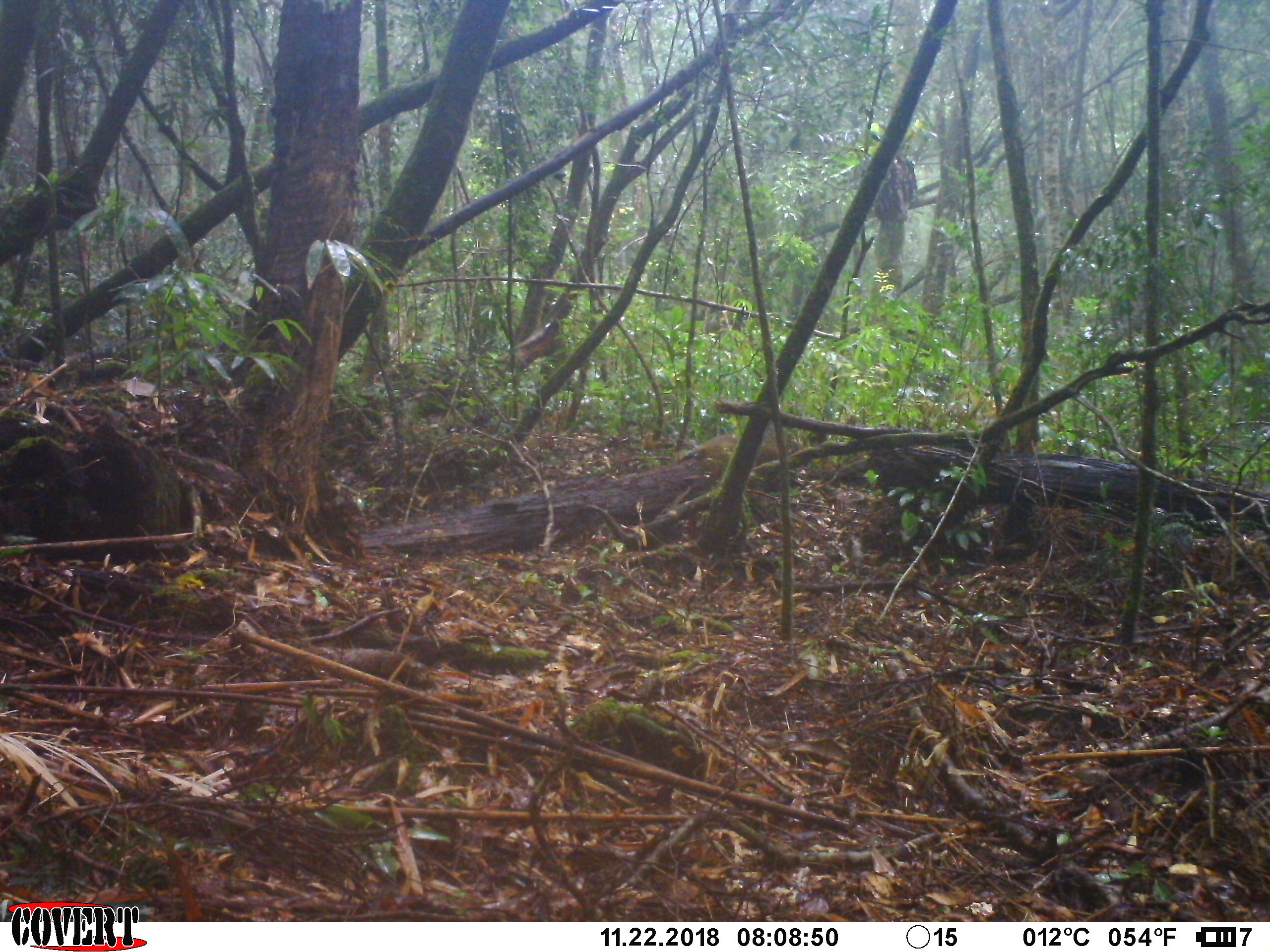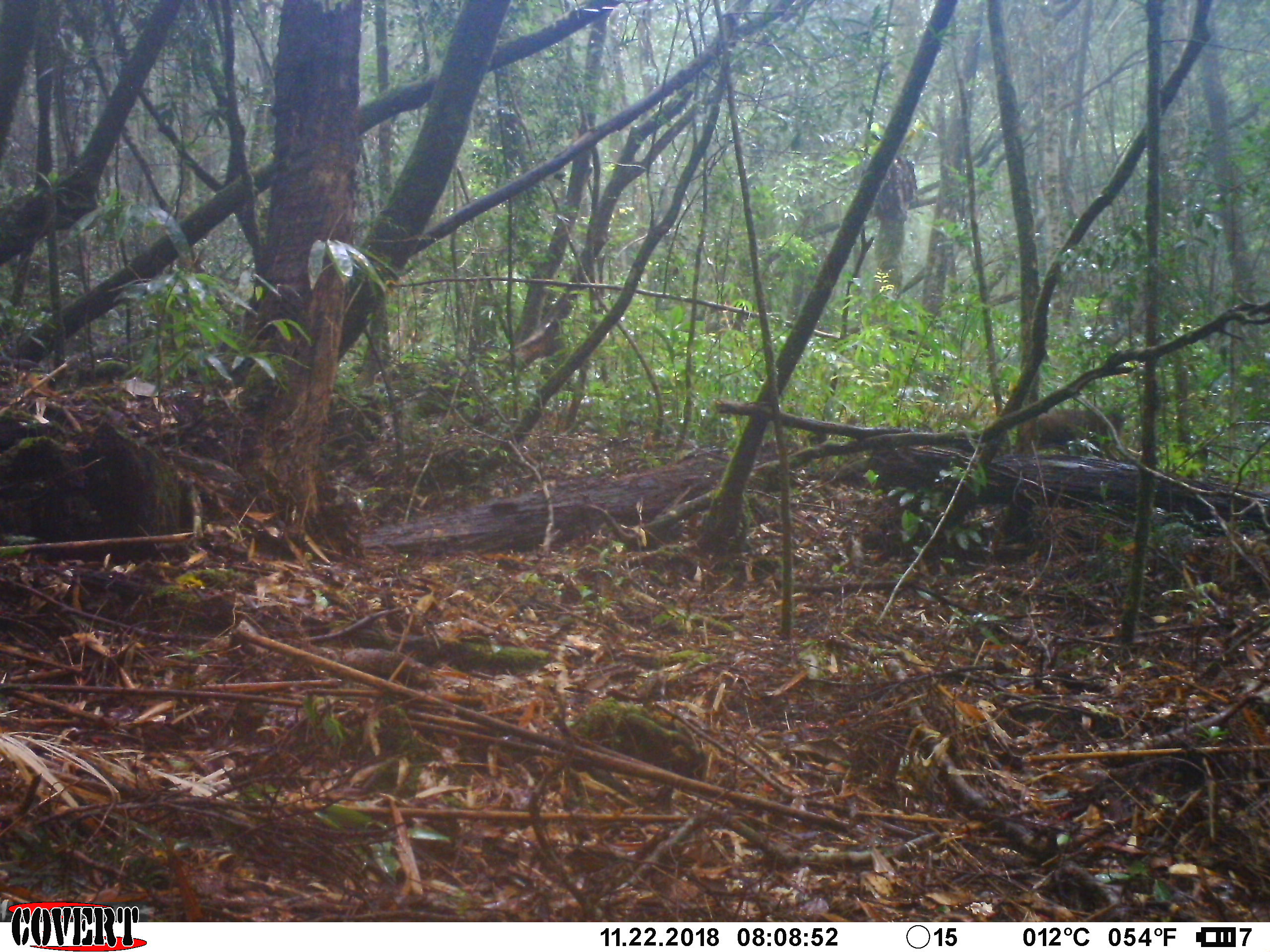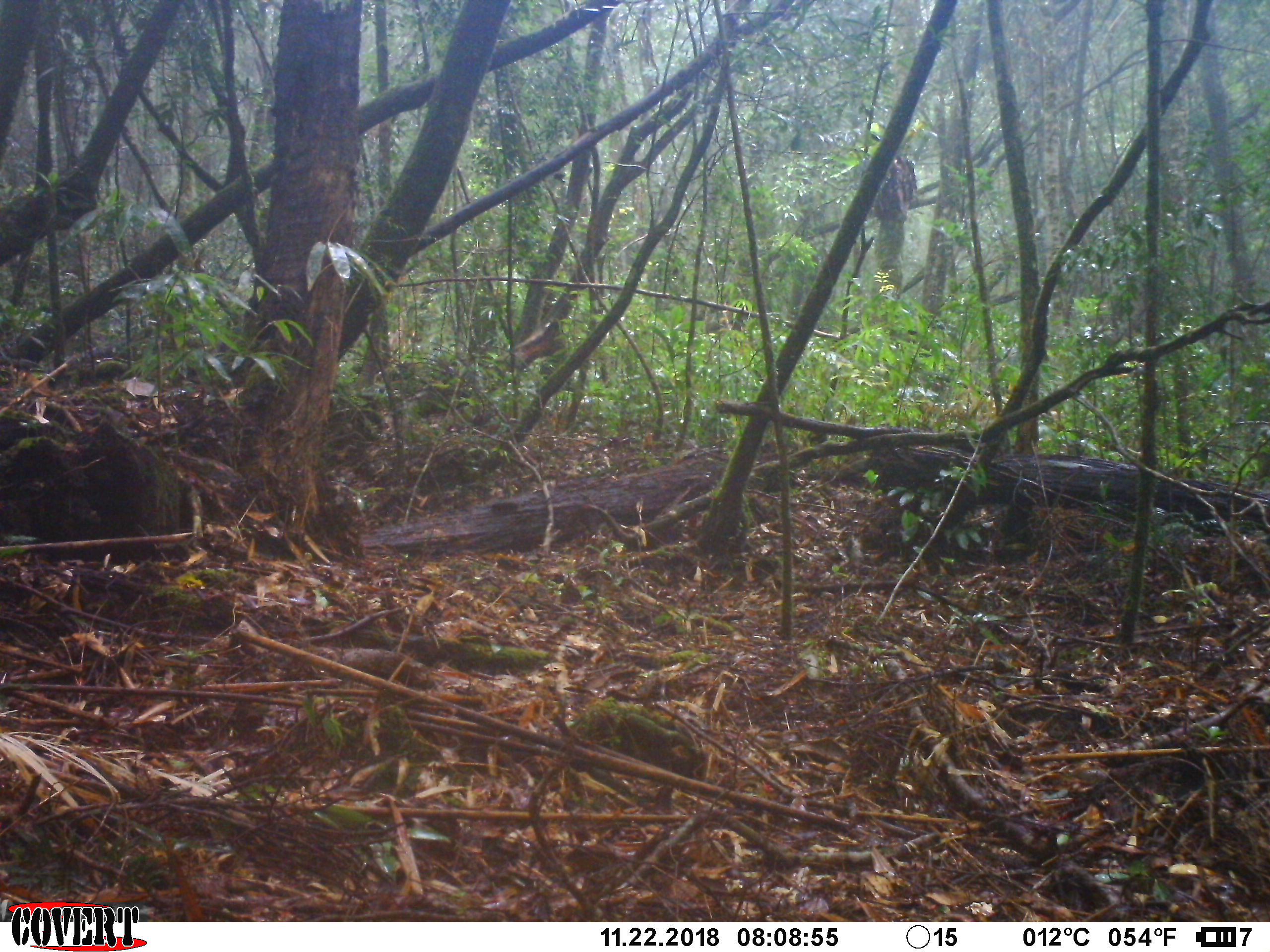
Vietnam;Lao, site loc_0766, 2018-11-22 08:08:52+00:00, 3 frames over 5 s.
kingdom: Animalia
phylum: Chordata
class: Mammalia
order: Primates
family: Cercopithecidae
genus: Macaca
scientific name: Macaca arctoides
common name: stump-tailed macaque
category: stump tailed macaque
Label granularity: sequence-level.